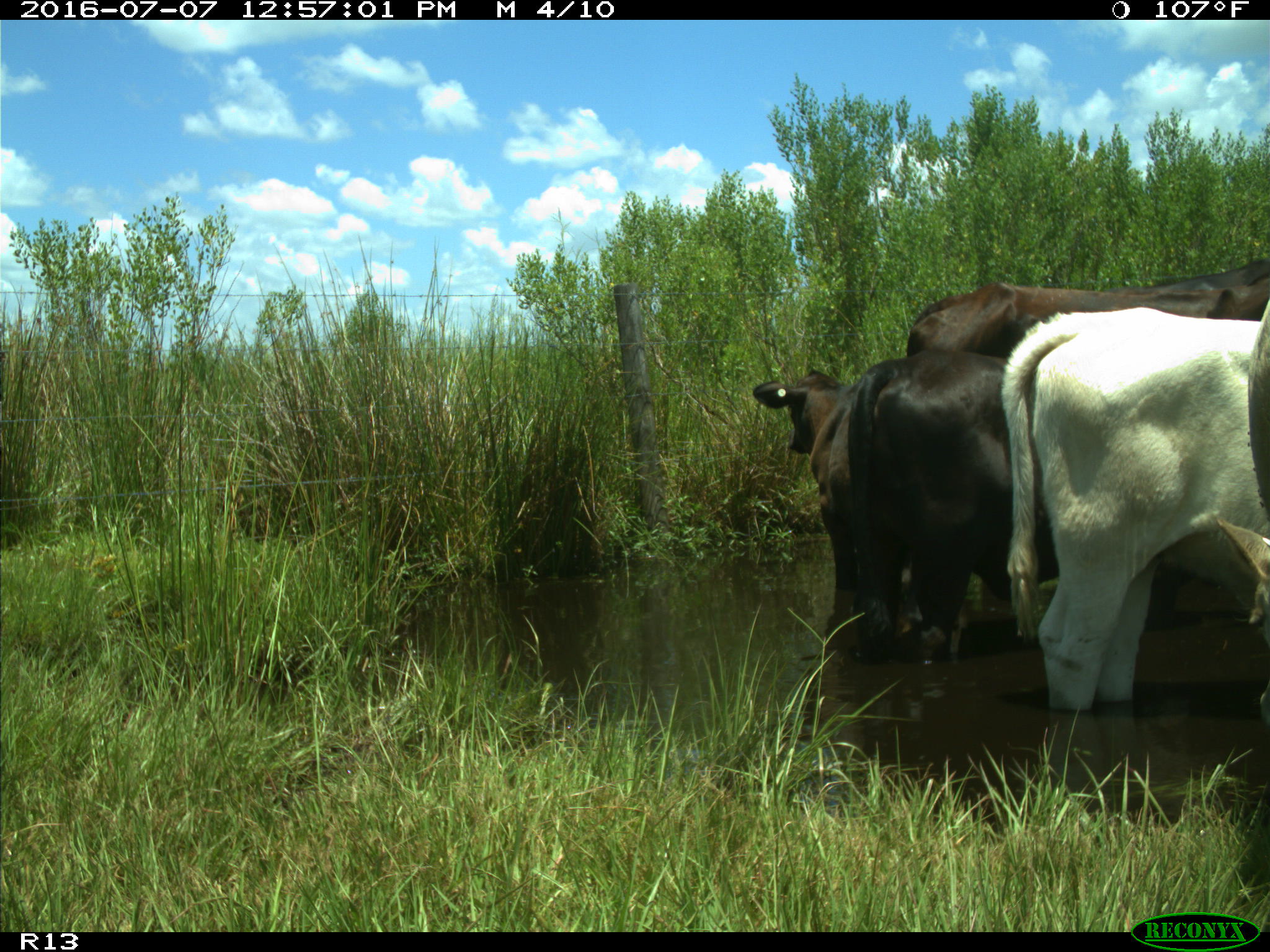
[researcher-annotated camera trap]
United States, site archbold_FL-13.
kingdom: Animalia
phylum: Chordata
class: Mammalia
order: Artiodactyla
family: Bovidae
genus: Bos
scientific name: Bos taurus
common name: domestic cow